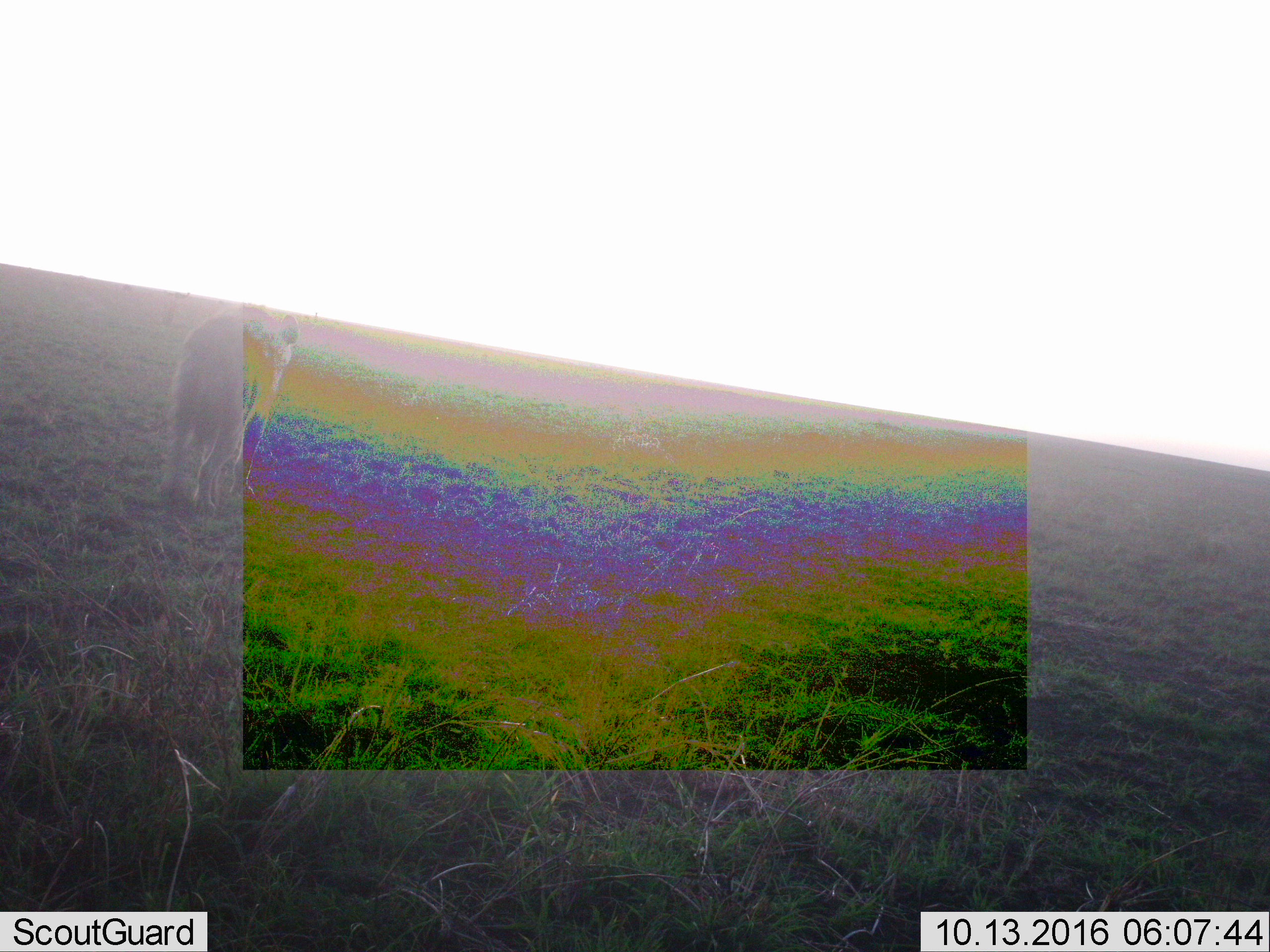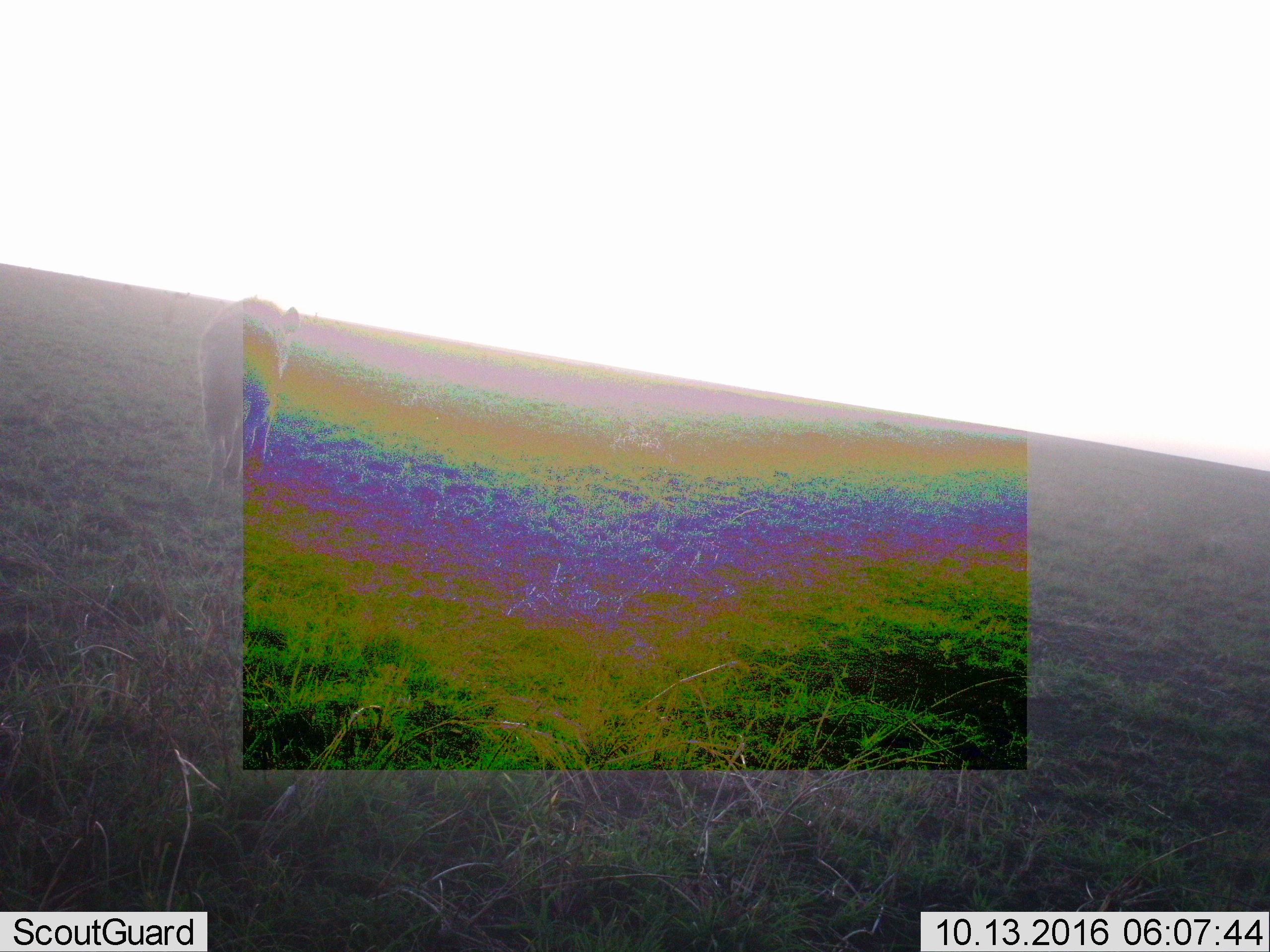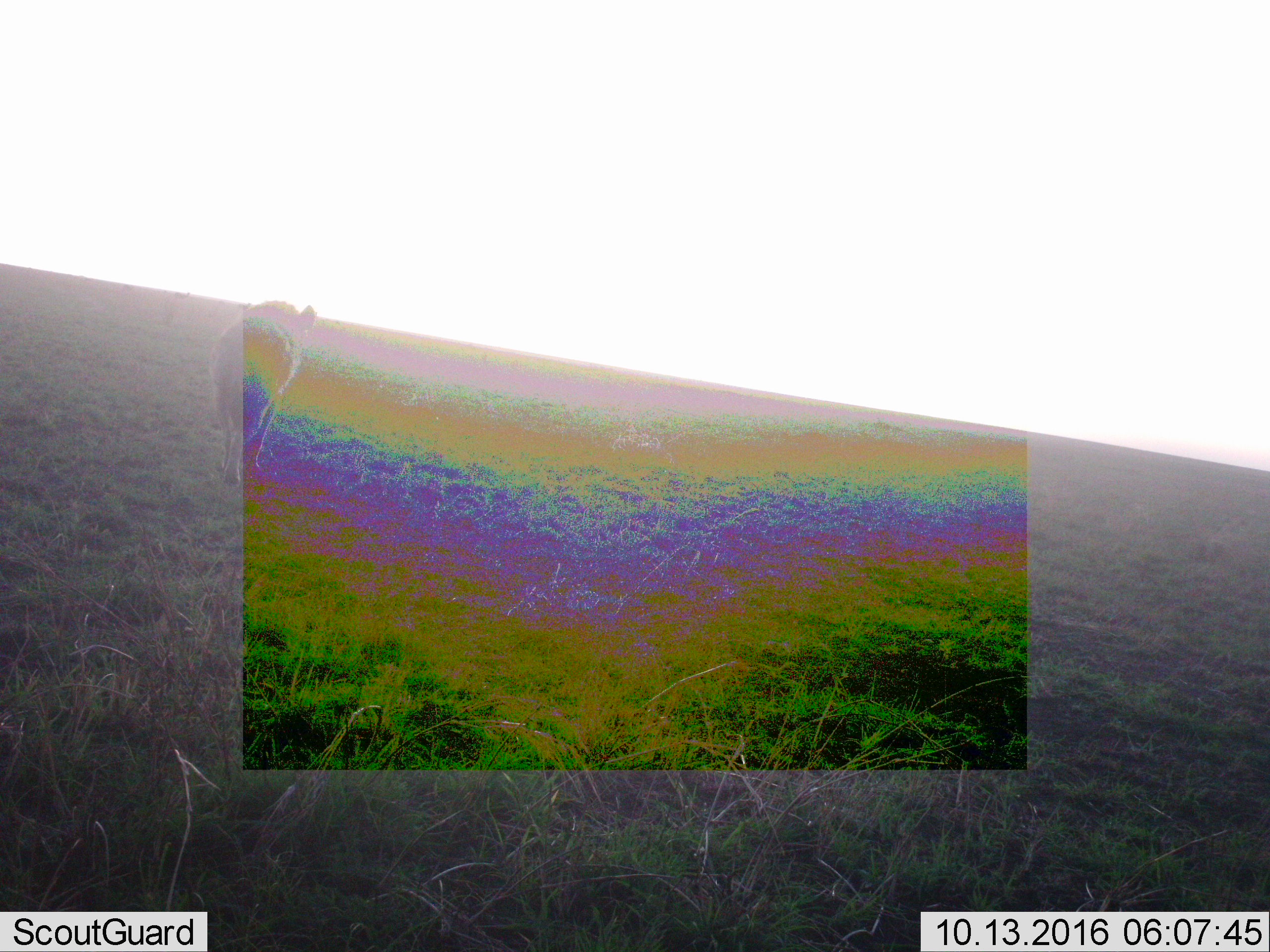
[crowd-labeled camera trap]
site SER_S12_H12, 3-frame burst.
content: unidentified animal